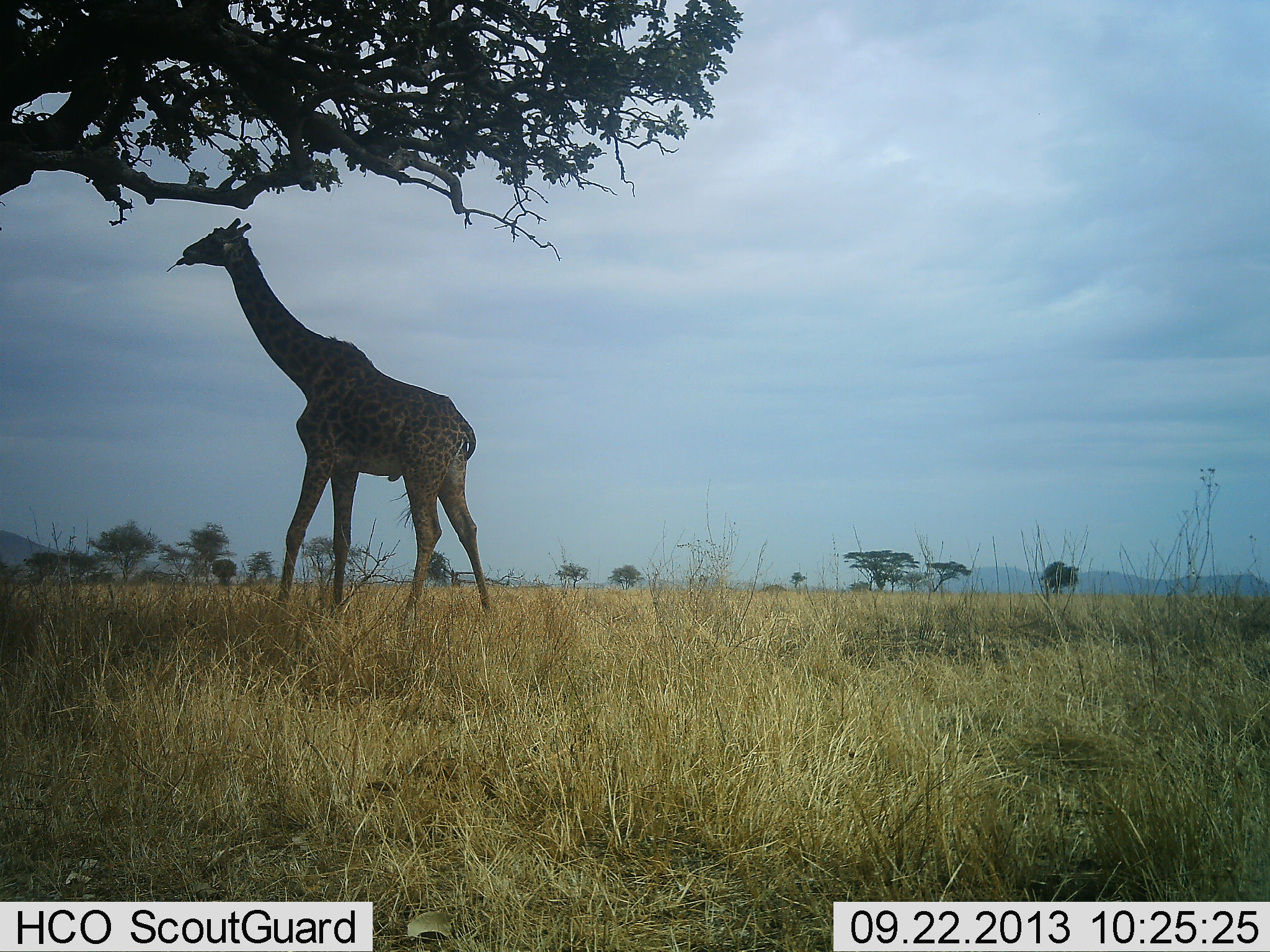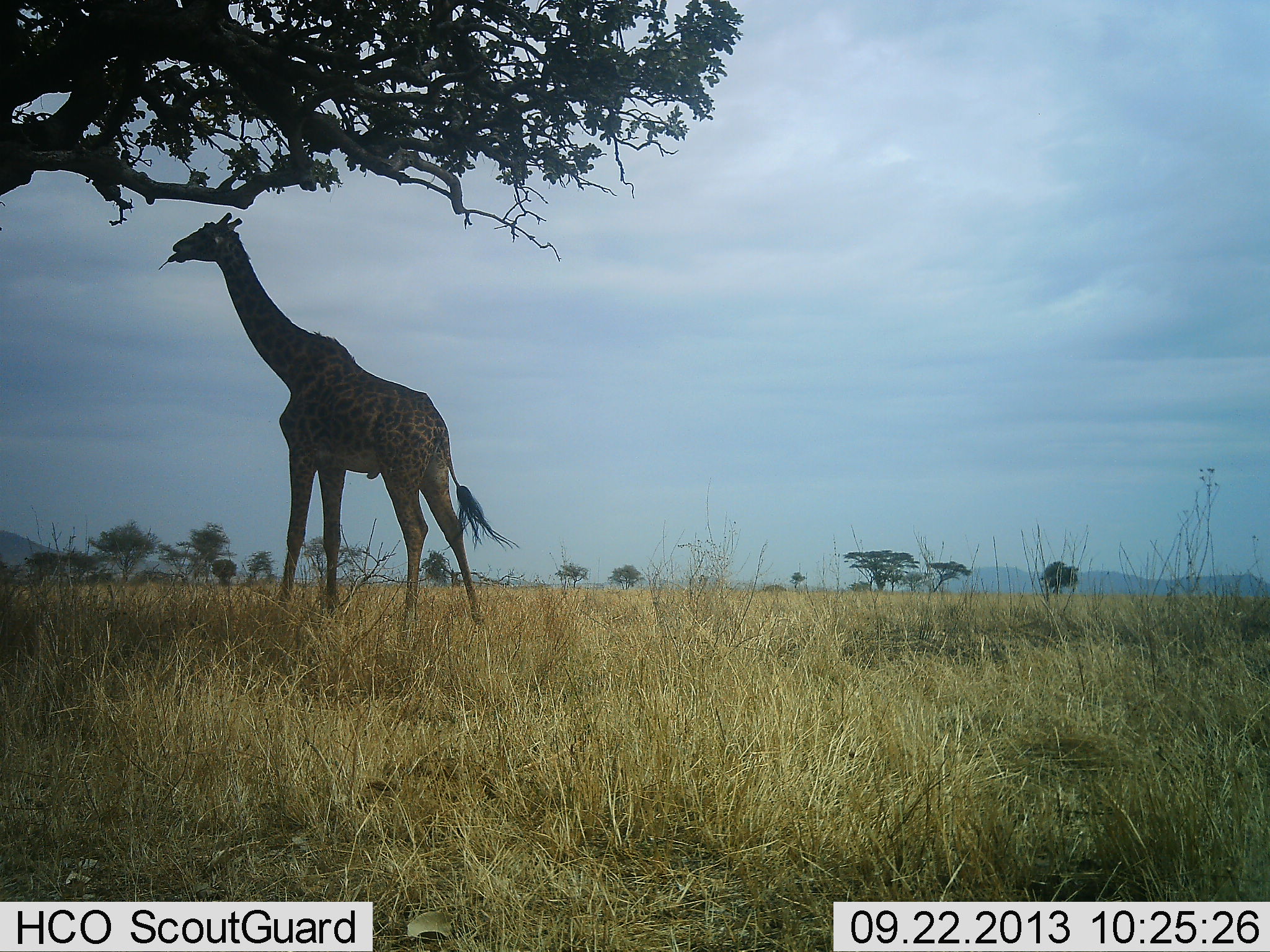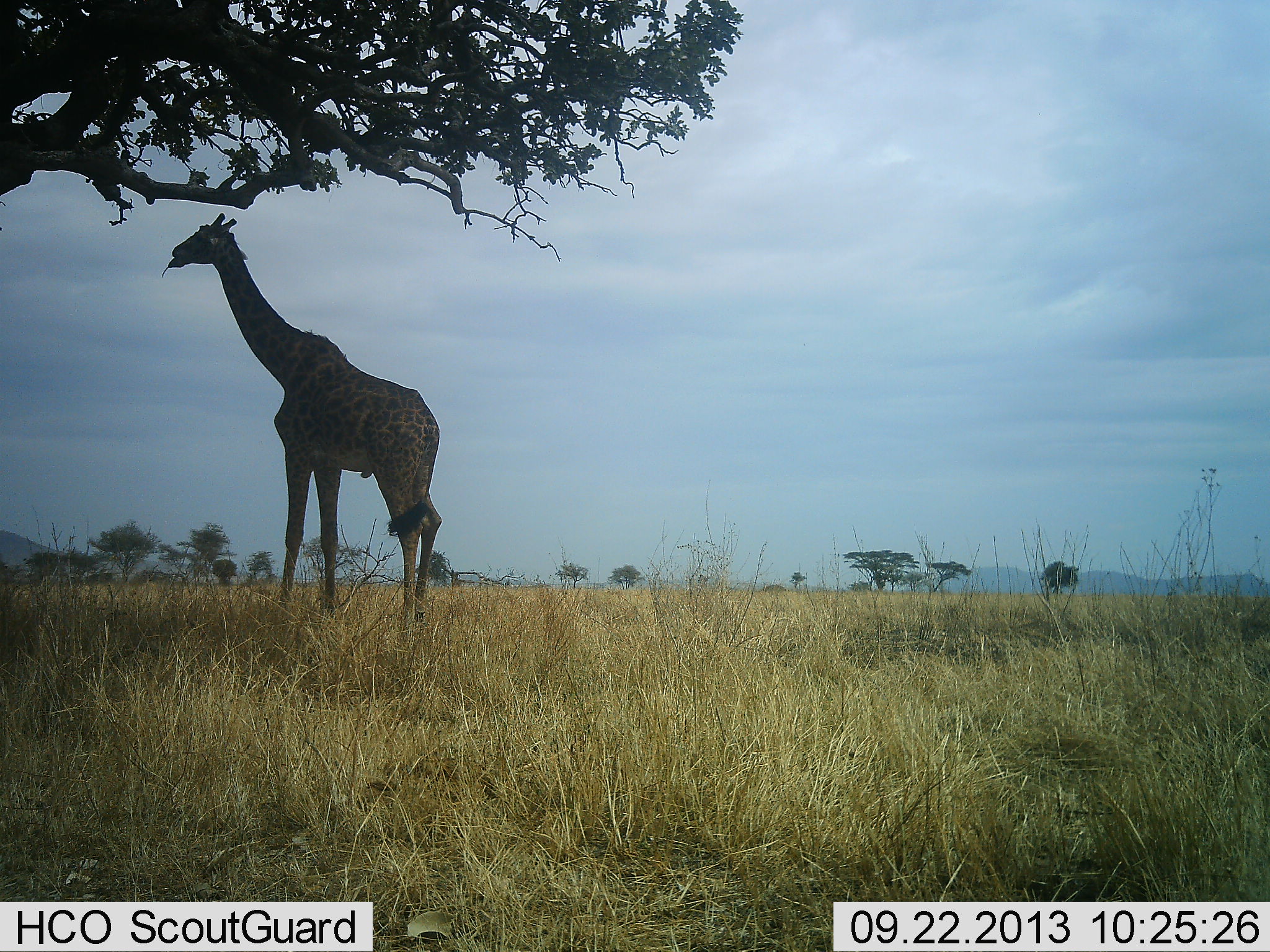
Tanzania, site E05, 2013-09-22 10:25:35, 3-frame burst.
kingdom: Animalia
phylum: Chordata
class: Mammalia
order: Artiodactyla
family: Giraffidae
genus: Giraffa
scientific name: Giraffa camelopardalis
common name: giraffe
Giraffe (Giraffa camelopardalis), count 1. Behavior (volunteer vote fractions): standing 30%, resting 0%, moving 7%, interacting 0%. Young present (vote fraction): 0%. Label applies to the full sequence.